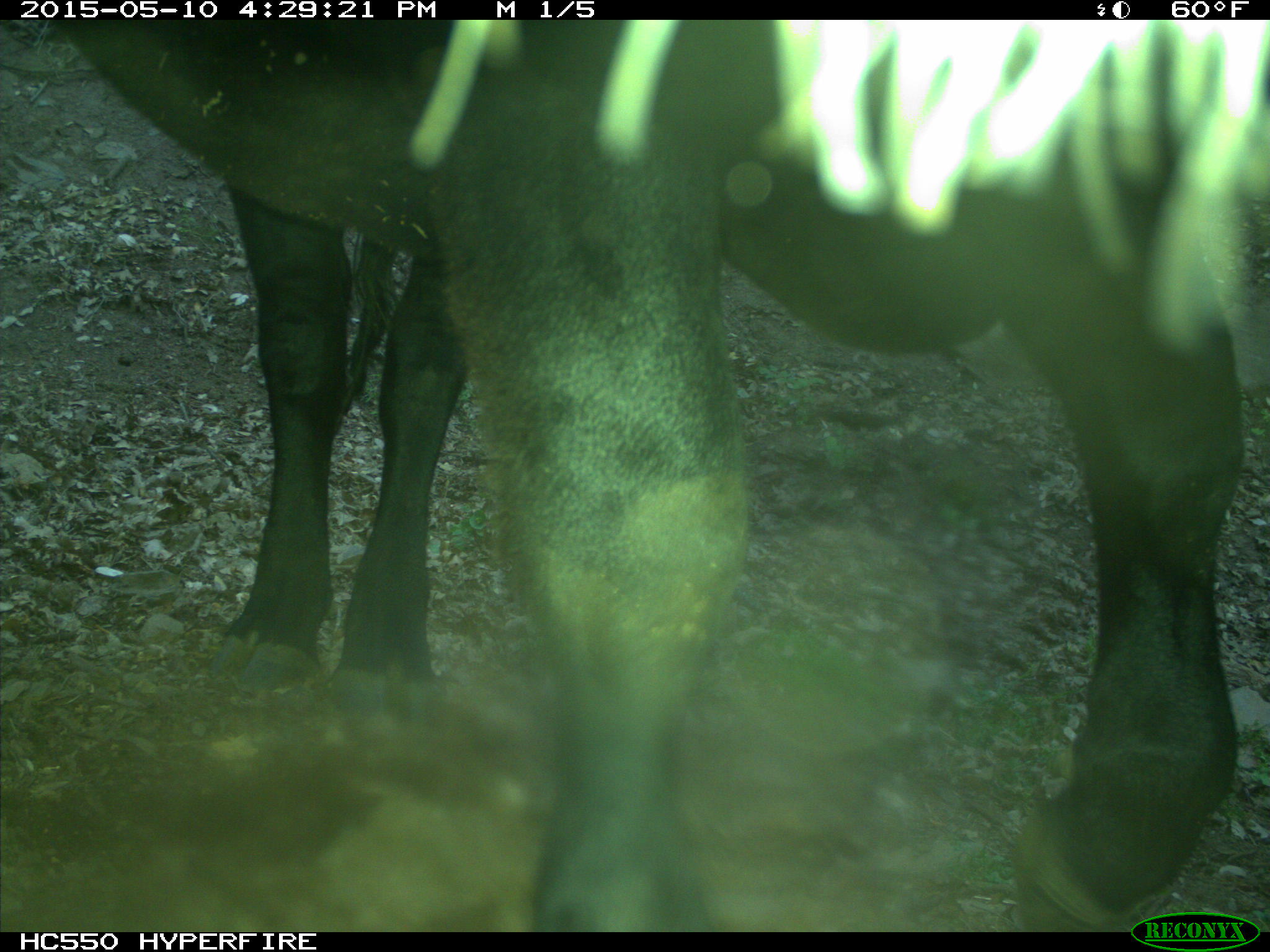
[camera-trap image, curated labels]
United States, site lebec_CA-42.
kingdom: Animalia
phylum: Chordata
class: Mammalia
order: Artiodactyla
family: Bovidae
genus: Bos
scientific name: Bos taurus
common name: domestic cow